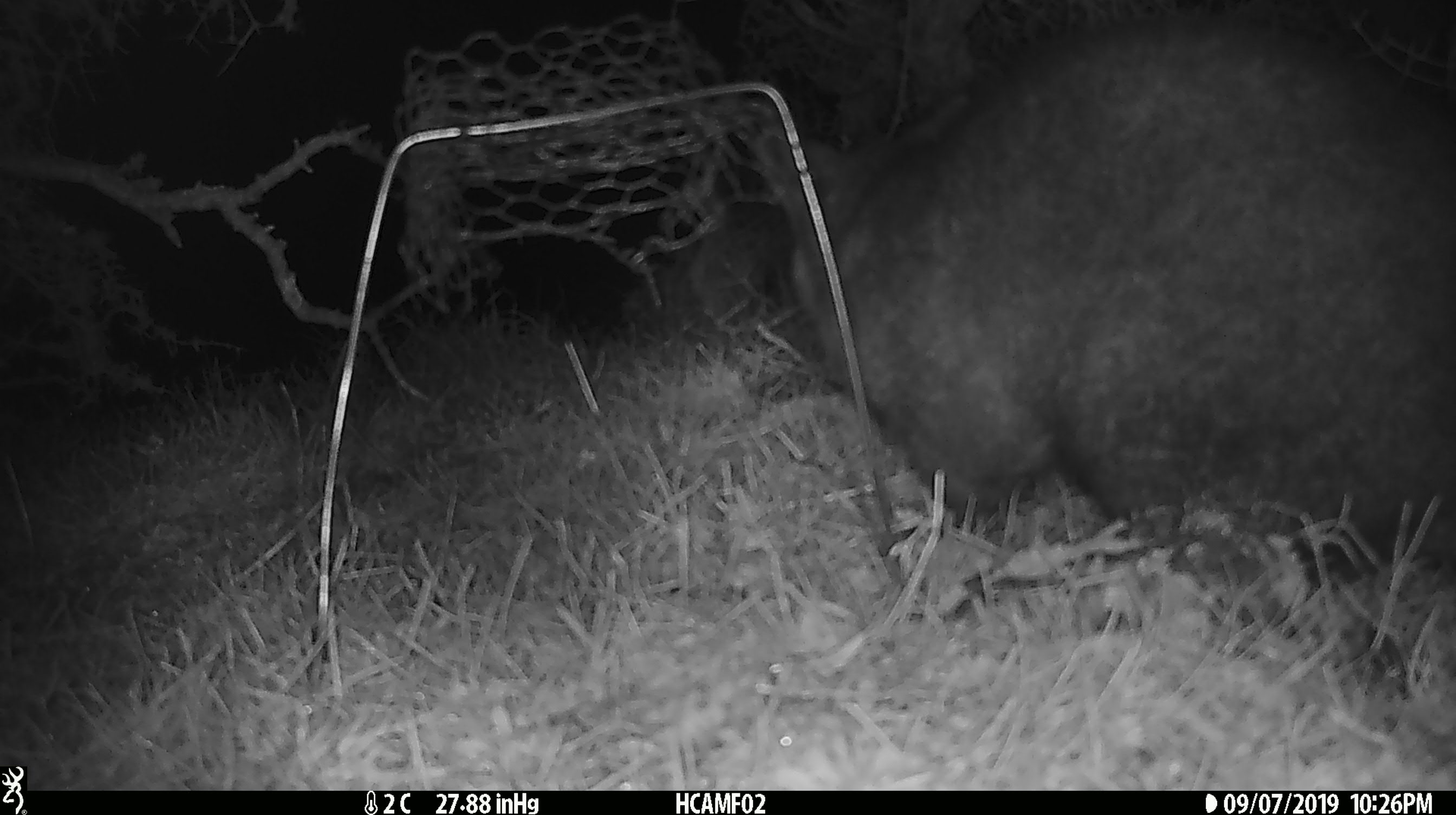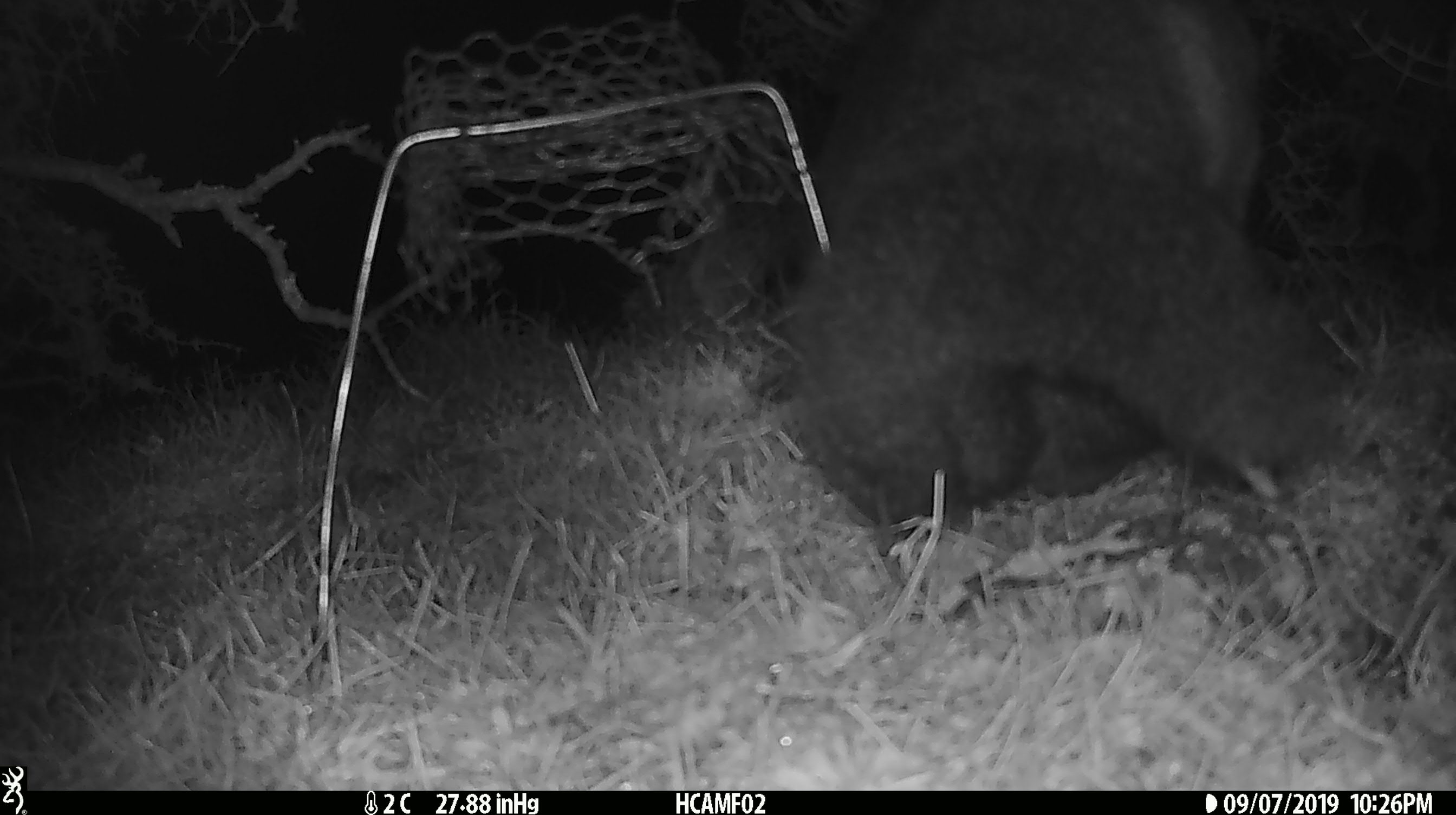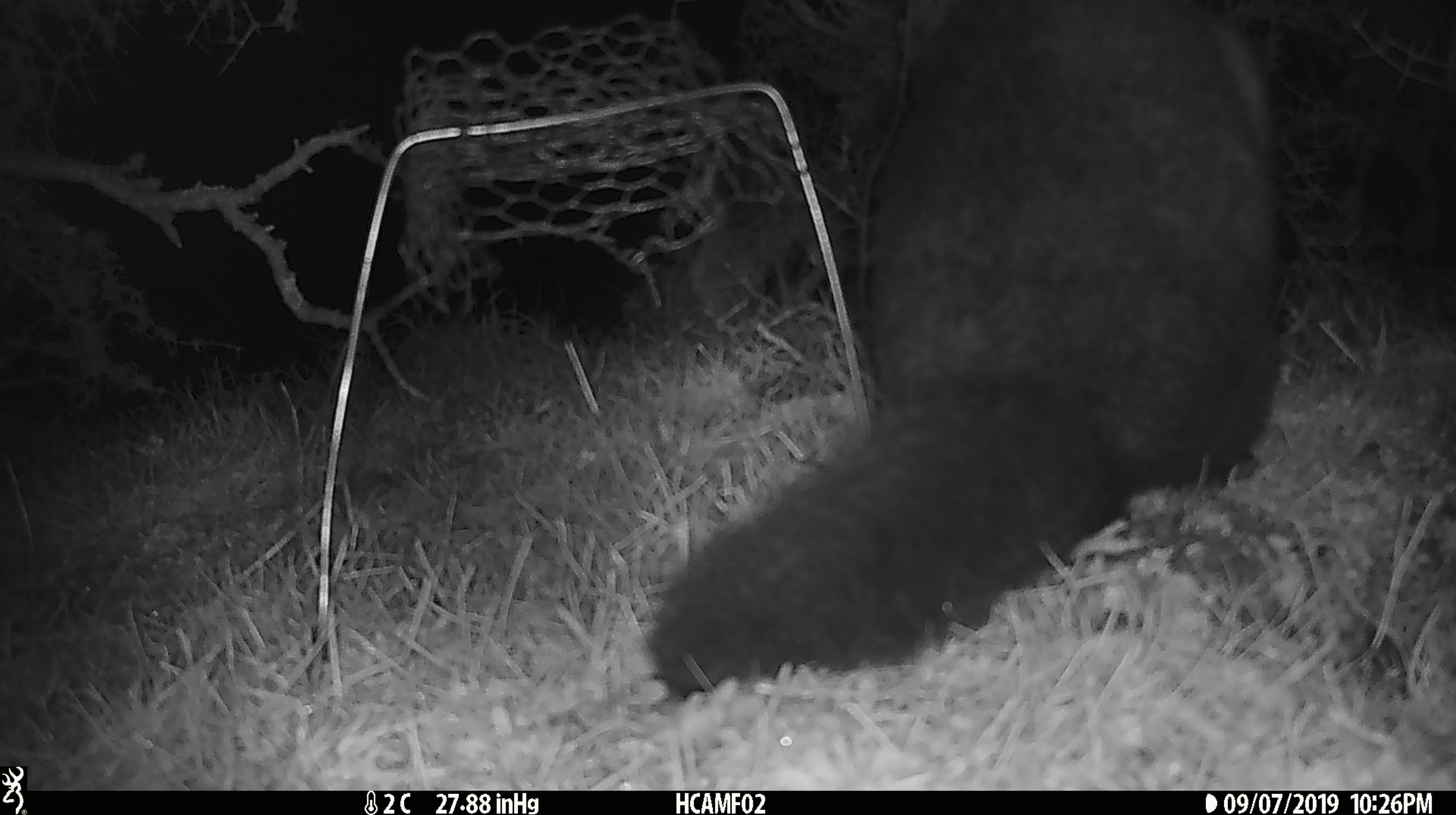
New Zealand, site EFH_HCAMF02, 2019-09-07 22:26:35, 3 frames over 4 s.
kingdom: Animalia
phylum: Chordata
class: Mammalia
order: Diprotodontia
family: Phalangeridae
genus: Trichosurus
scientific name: Trichosurus vulpecula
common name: common brushtail possum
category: possum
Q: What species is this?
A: Possum (common brushtail possum) (Trichosurus vulpecula).